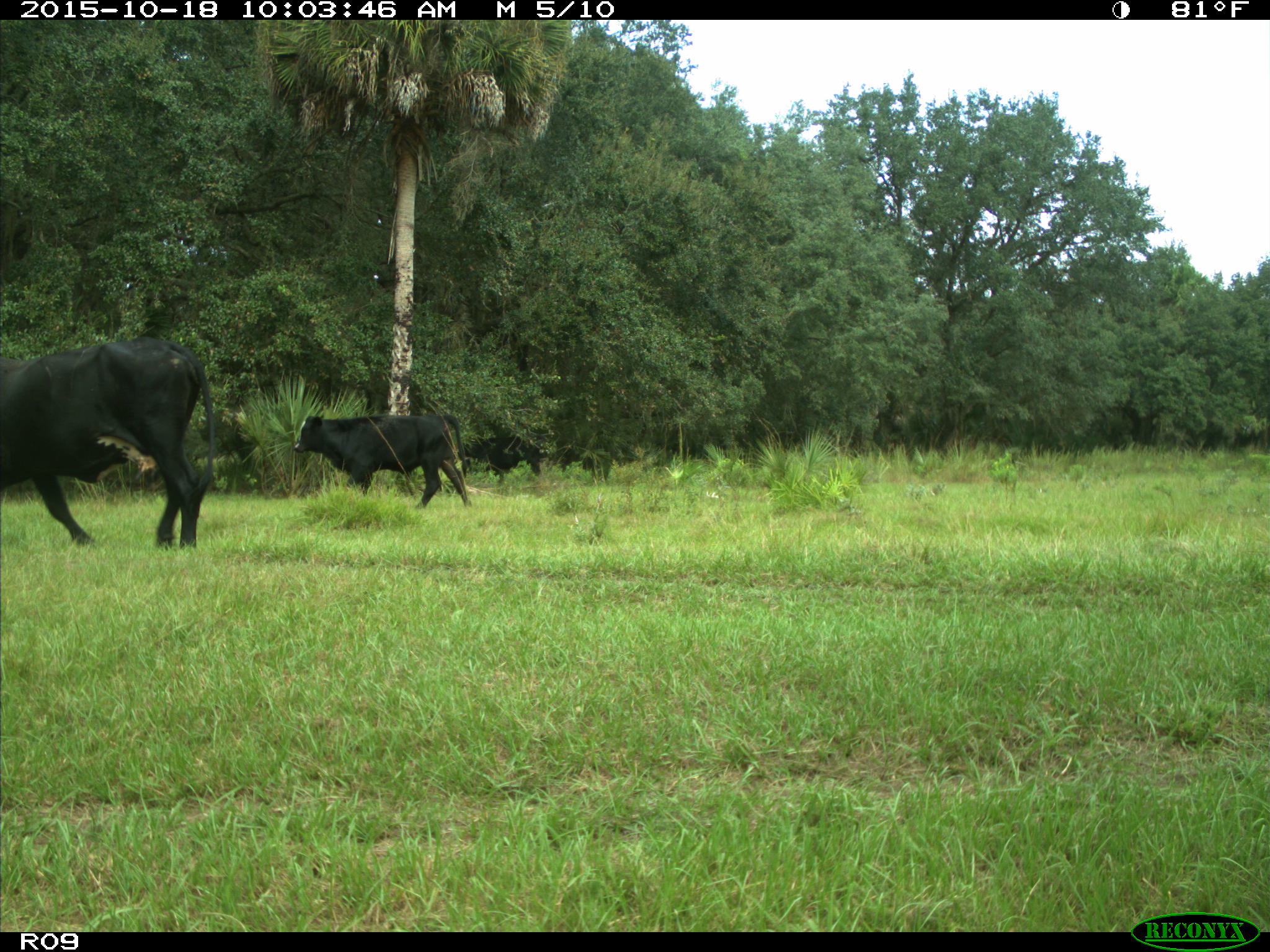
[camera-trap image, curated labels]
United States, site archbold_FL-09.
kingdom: Animalia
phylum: Chordata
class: Mammalia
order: Artiodactyla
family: Bovidae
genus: Bos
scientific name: Bos taurus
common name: domestic cow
Bos taurus (domestic cow).